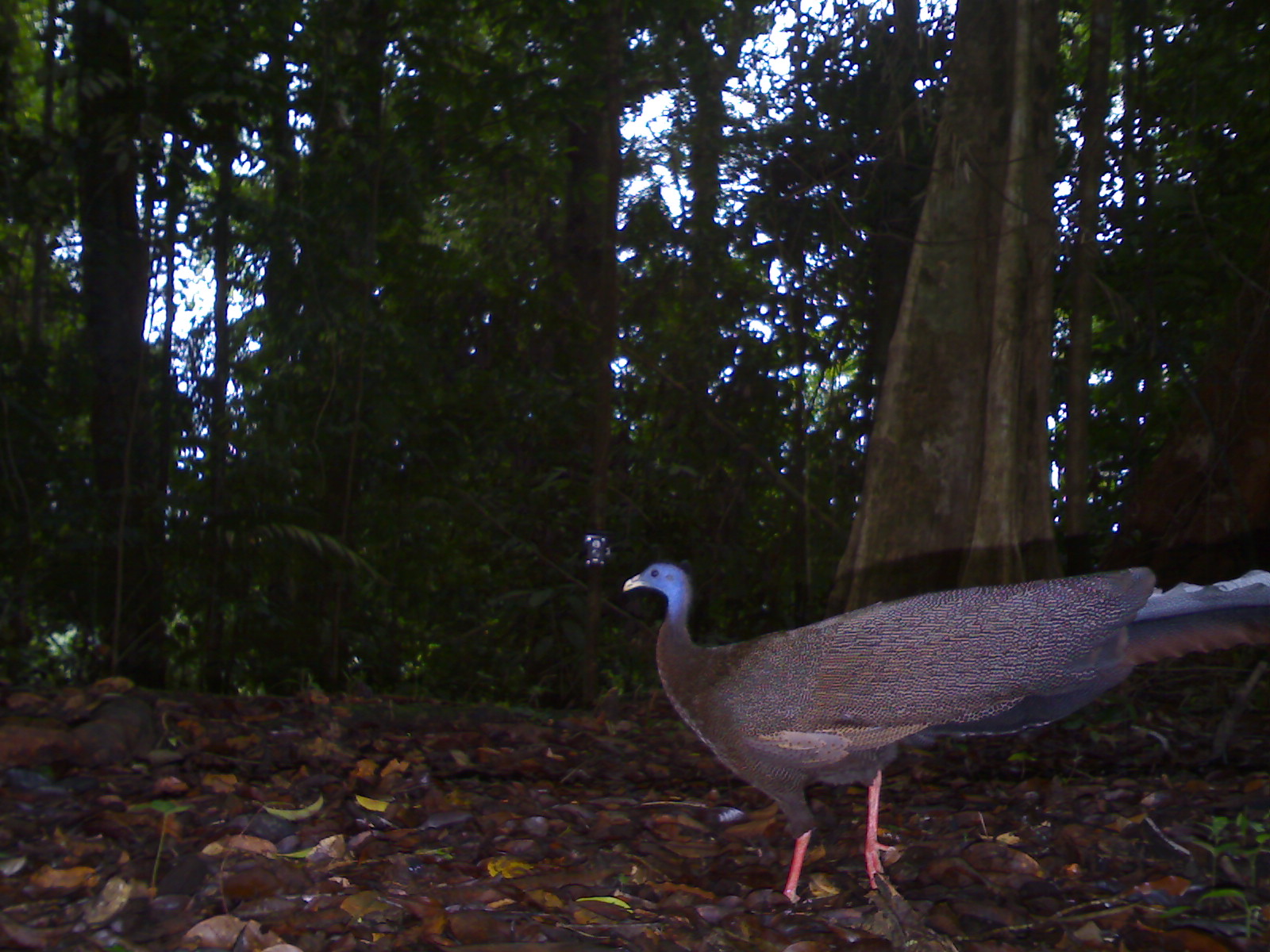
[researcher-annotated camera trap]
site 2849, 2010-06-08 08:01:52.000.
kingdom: Animalia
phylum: Chordata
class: Aves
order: Galliformes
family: Phasianidae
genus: Argusianus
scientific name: Argusianus argus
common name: great argus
Argusianus argus (great argus), count 1.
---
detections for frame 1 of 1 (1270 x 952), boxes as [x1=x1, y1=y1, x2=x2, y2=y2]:
argusianus argus: [x1=622, y1=559, x2=1270, y2=905]